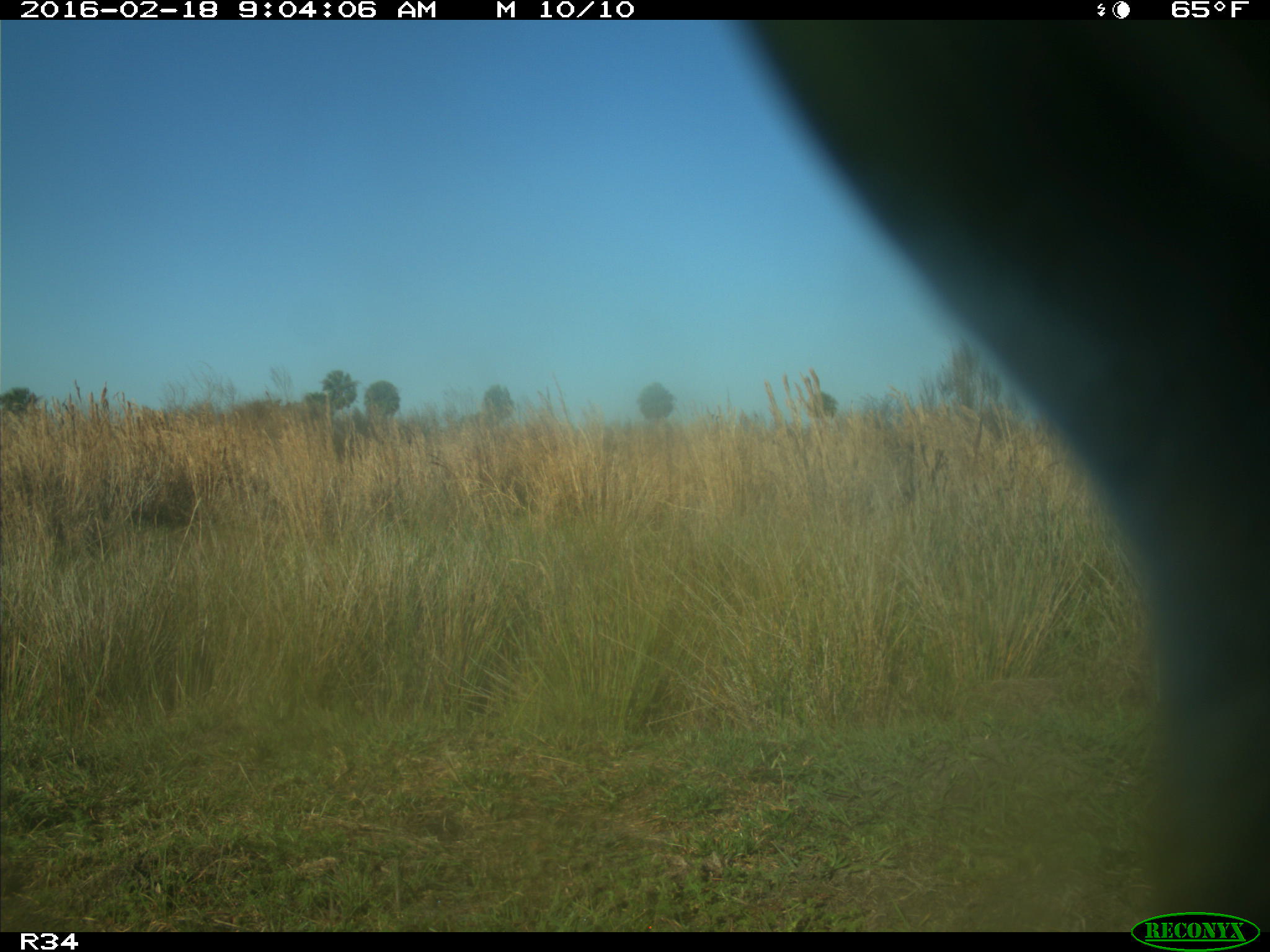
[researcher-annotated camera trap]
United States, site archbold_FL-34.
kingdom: Animalia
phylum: Chordata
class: Mammalia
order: Artiodactyla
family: Bovidae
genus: Bos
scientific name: Bos taurus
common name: domestic cow